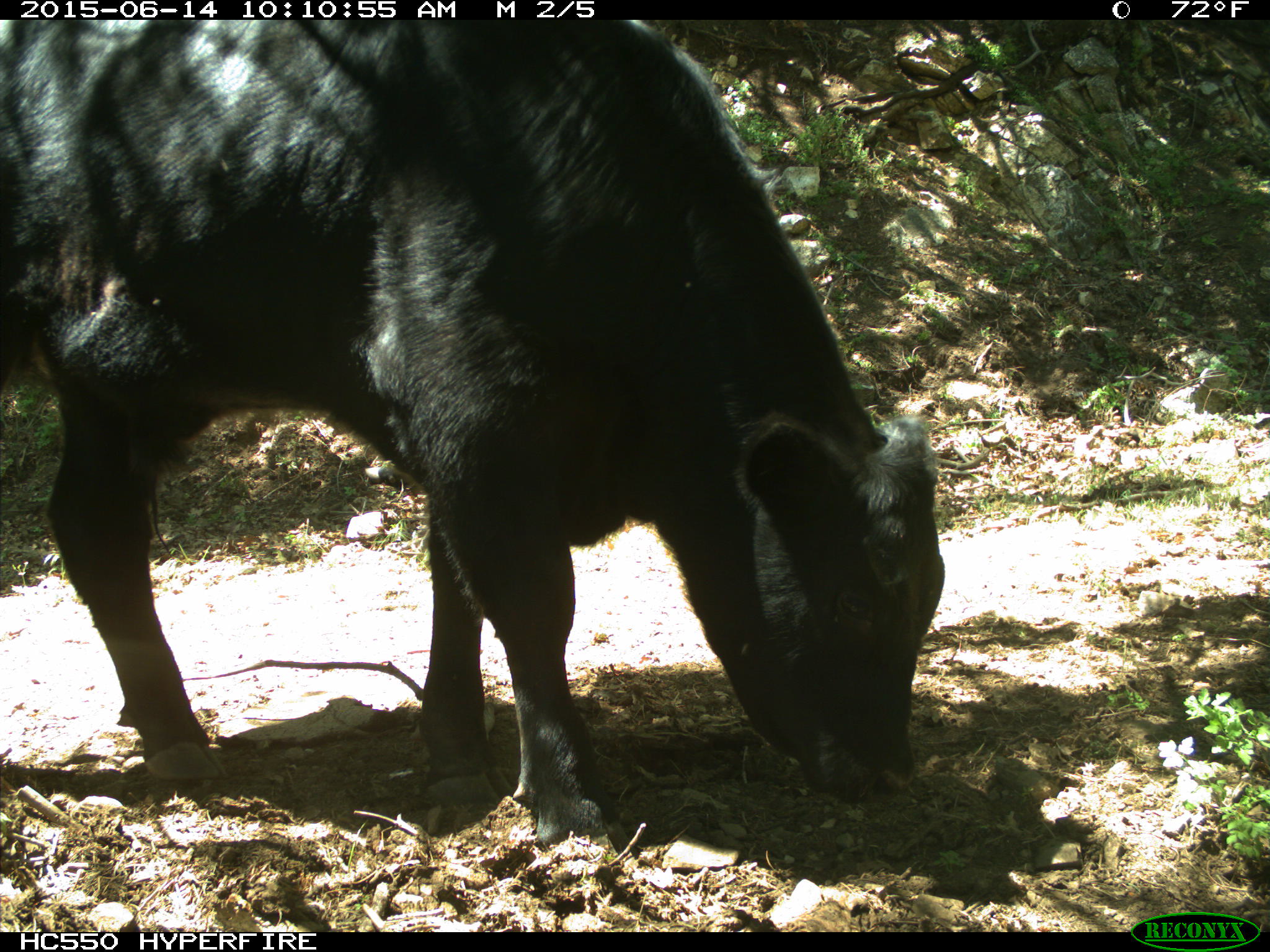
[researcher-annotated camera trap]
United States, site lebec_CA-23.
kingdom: Animalia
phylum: Chordata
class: Mammalia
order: Artiodactyla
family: Bovidae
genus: Bos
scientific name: Bos taurus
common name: domestic cow